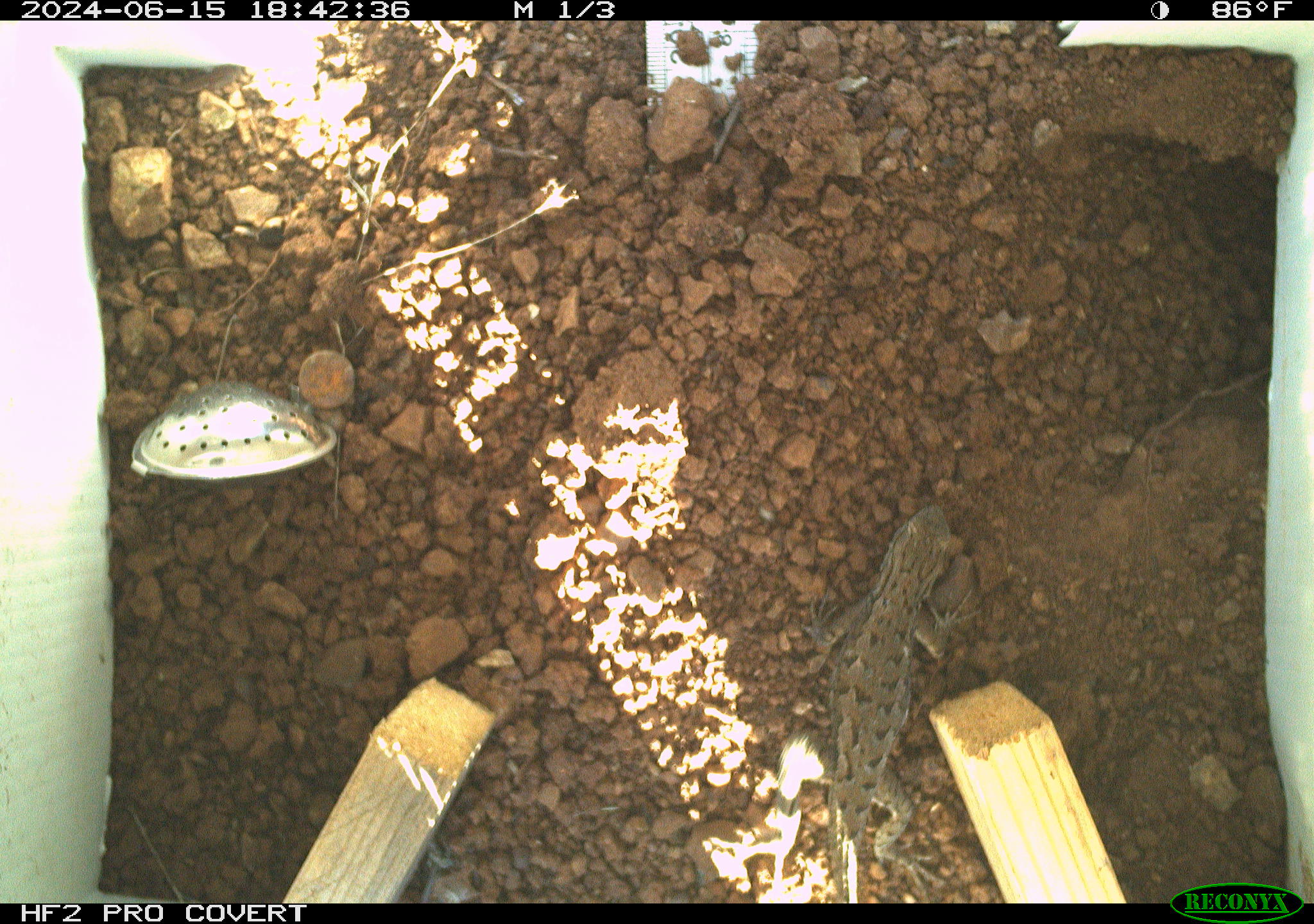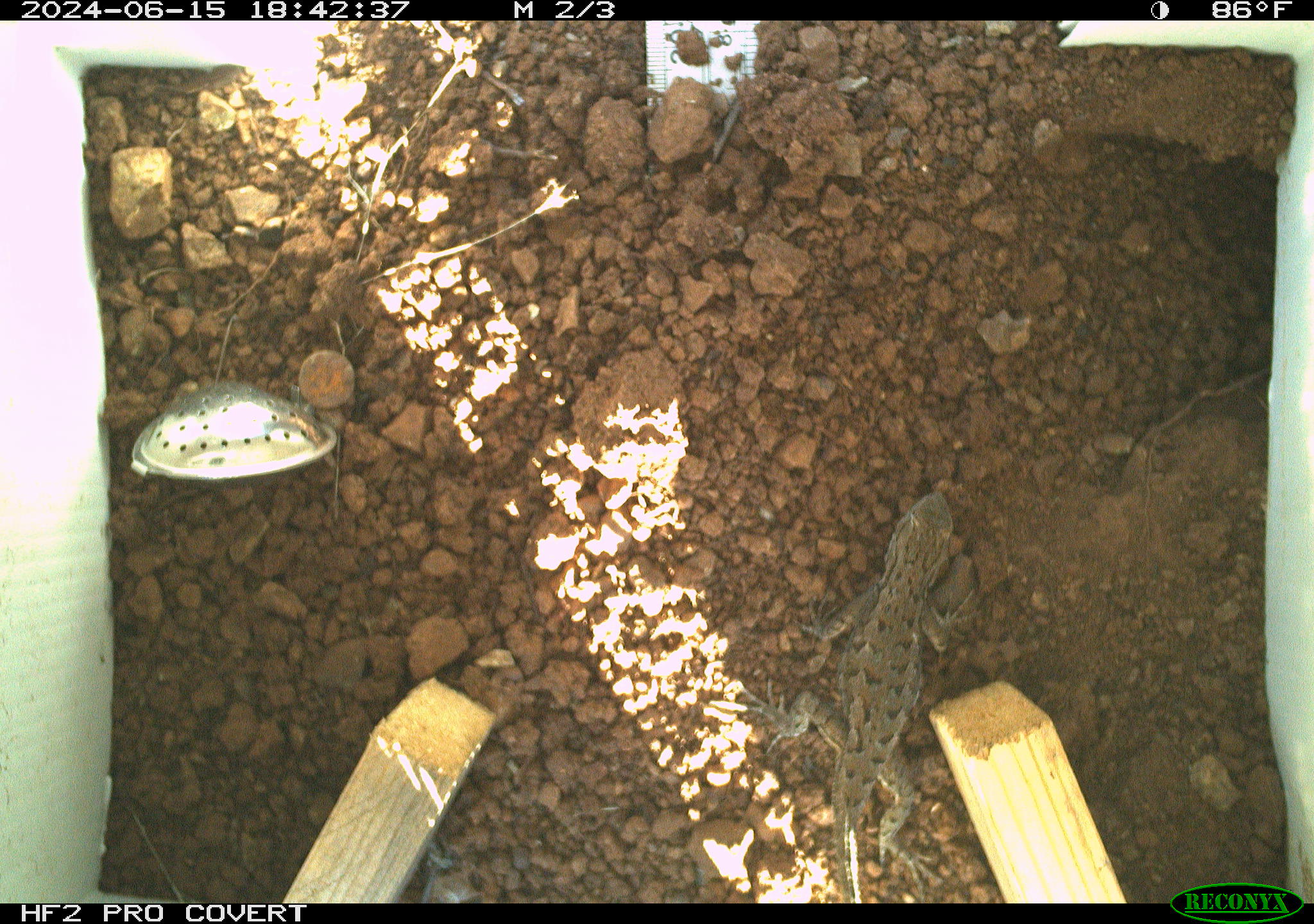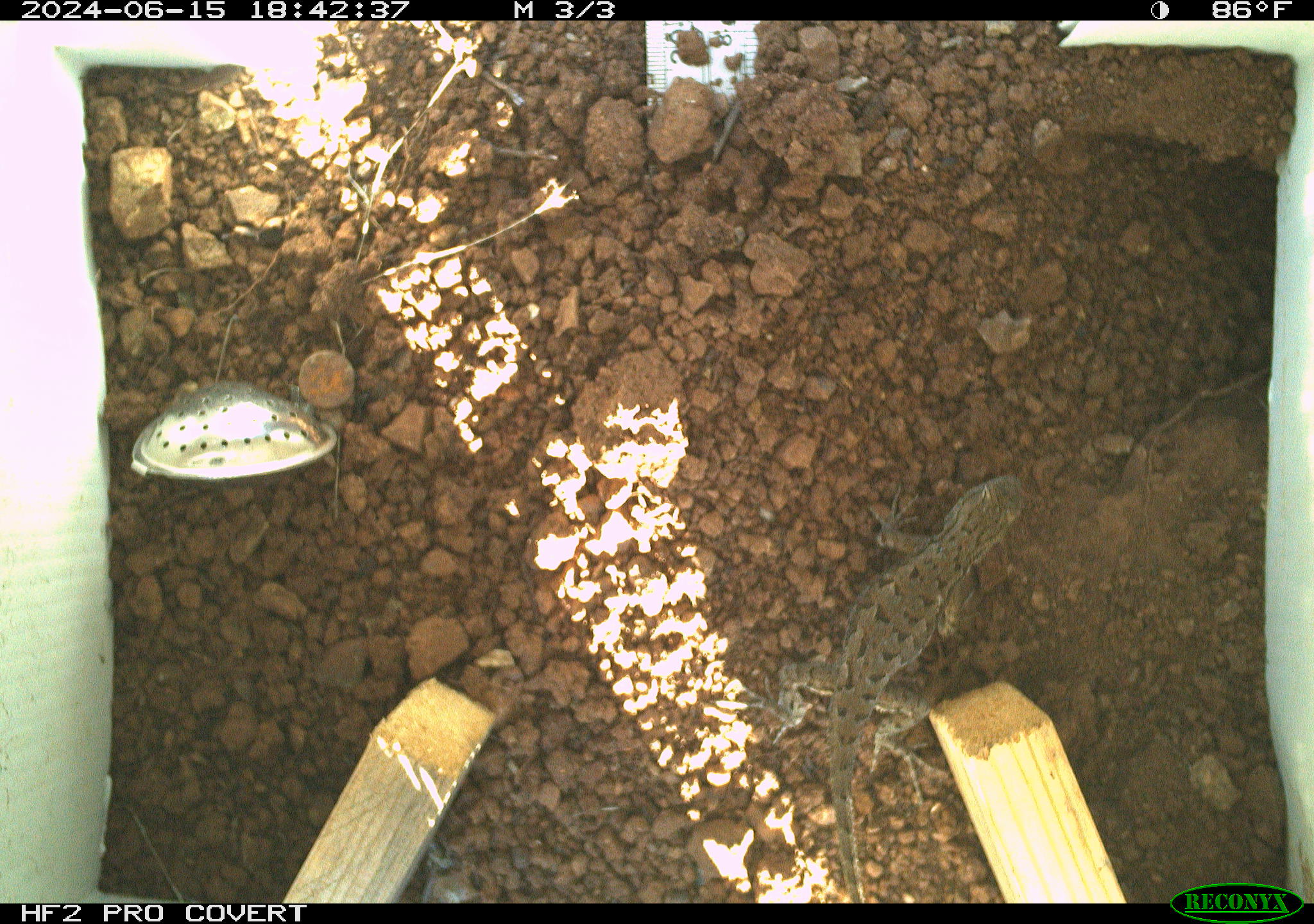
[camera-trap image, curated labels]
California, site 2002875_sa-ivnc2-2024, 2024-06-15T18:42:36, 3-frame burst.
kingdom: Animalia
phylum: Chordata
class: Reptilia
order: Squamata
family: Phrynosomatidae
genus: Sceloporus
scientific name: Sceloporus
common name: spiny lizards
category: sceloporus species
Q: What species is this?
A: Sceloporus species (spiny lizards) (Sceloporus).